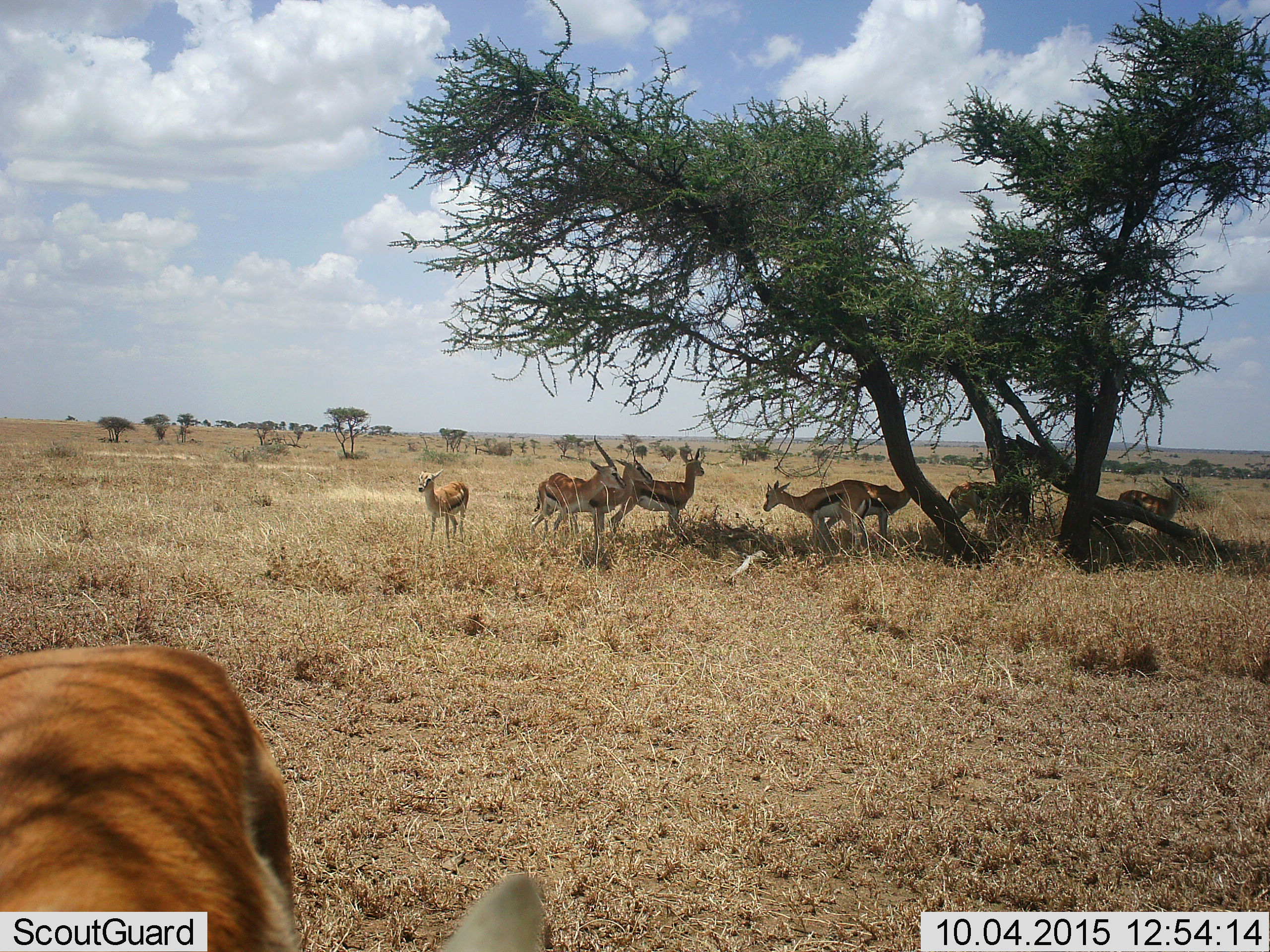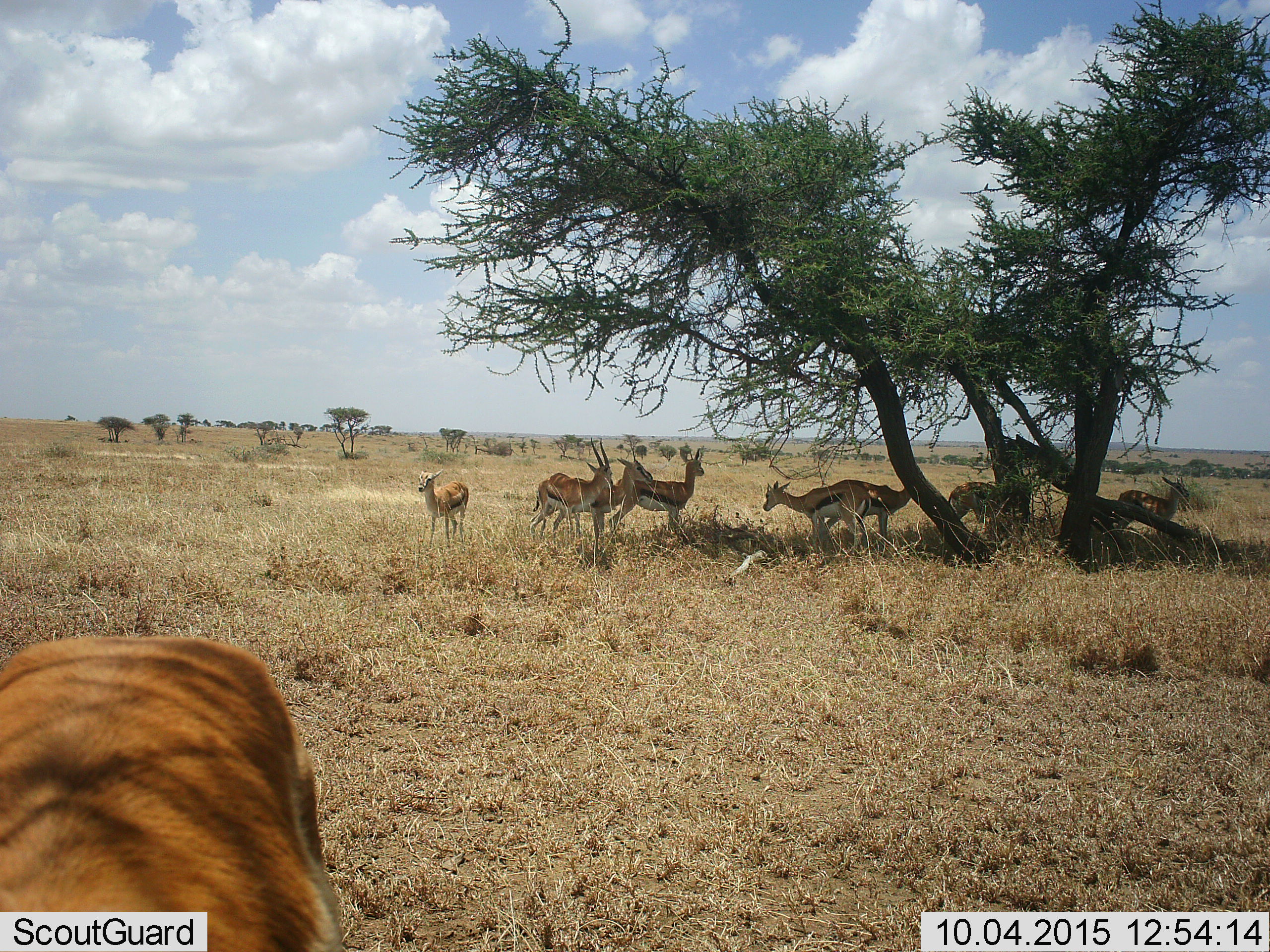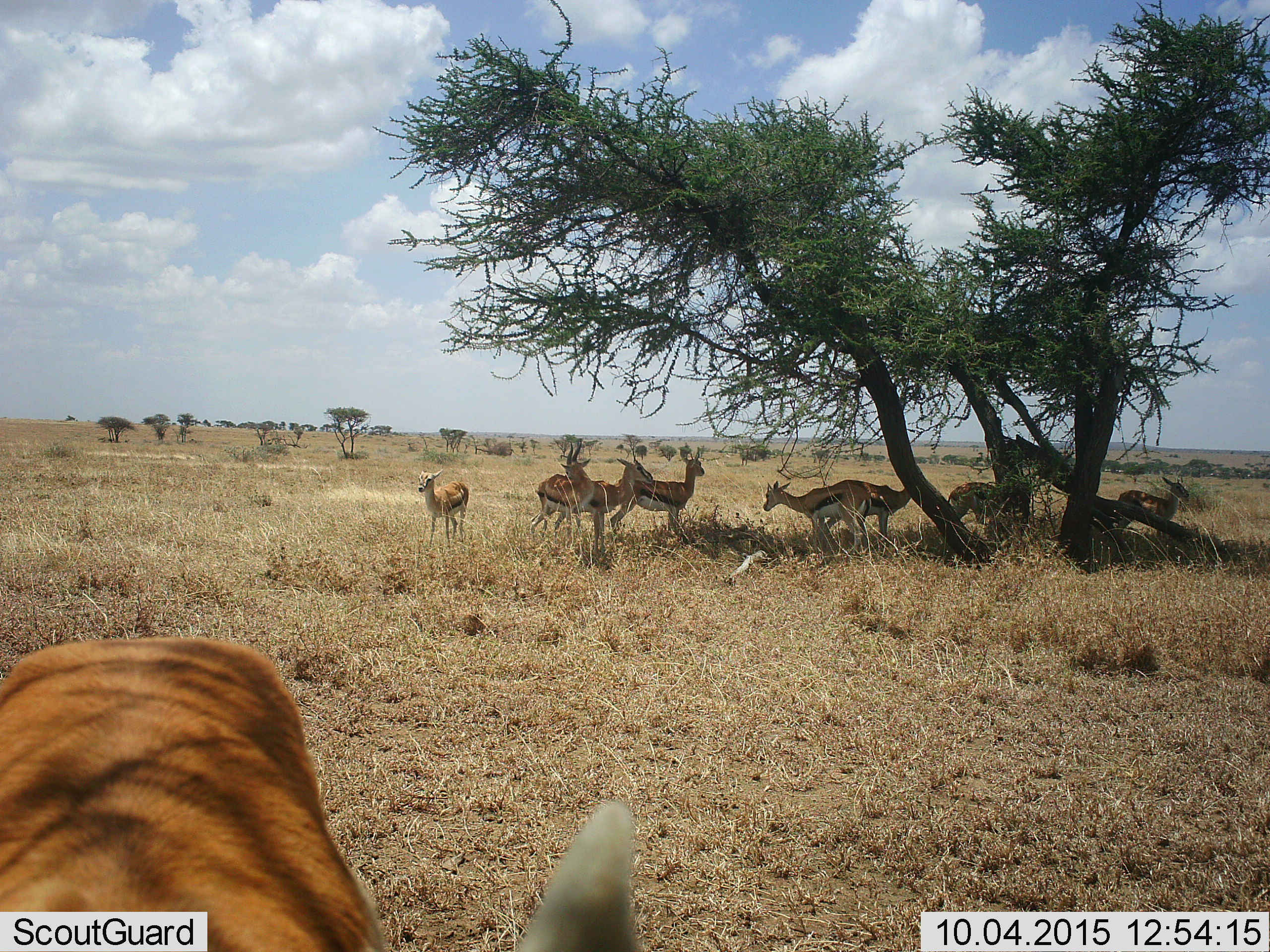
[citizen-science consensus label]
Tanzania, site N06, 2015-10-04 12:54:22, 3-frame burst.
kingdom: Animalia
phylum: Chordata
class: Mammalia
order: Artiodactyla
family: Bovidae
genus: Eudorcas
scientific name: Eudorcas thomsonii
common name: thomson's gazelle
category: gazellethomsons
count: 9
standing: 100%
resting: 10%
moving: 30%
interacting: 20%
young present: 20%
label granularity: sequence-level